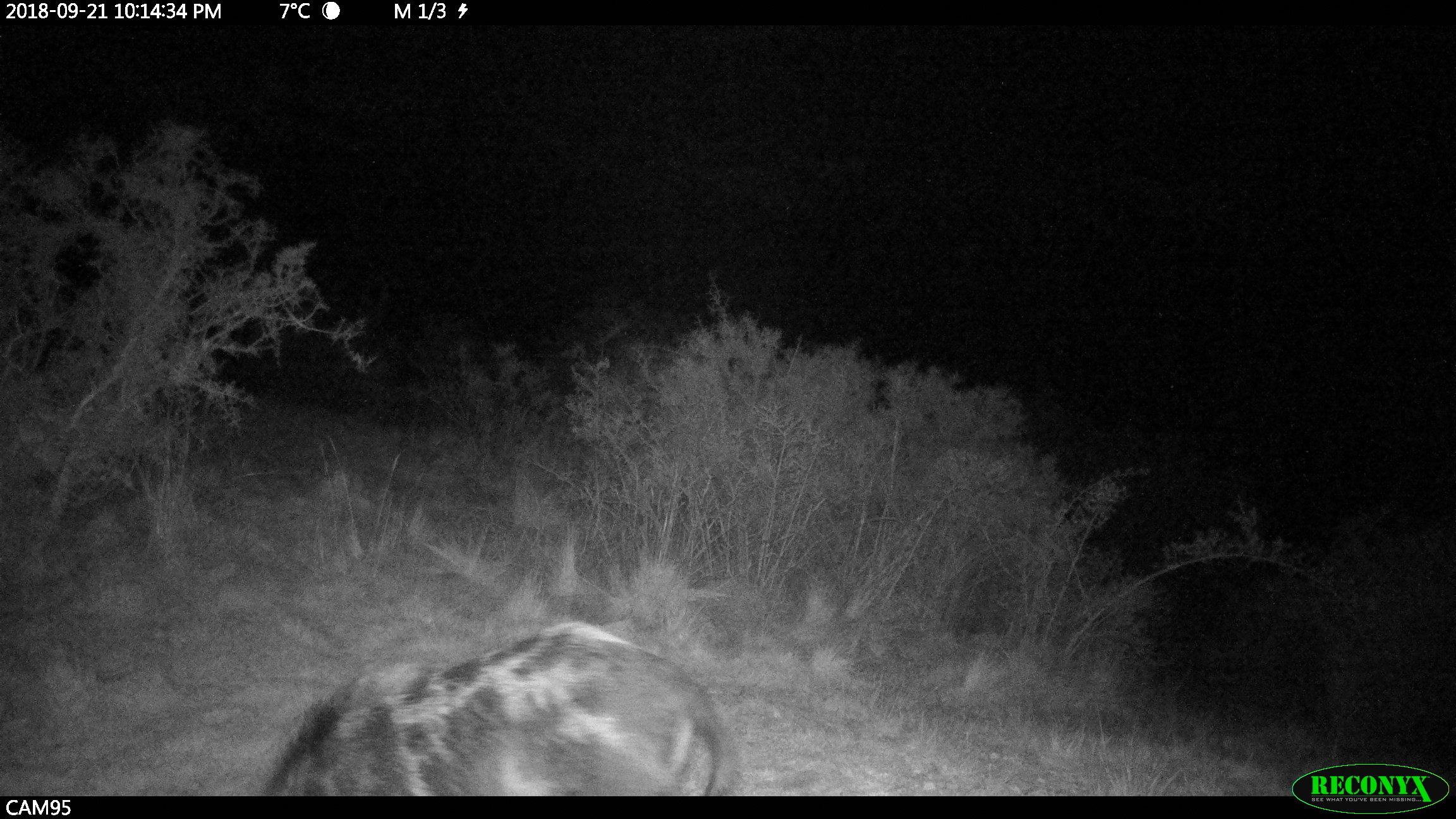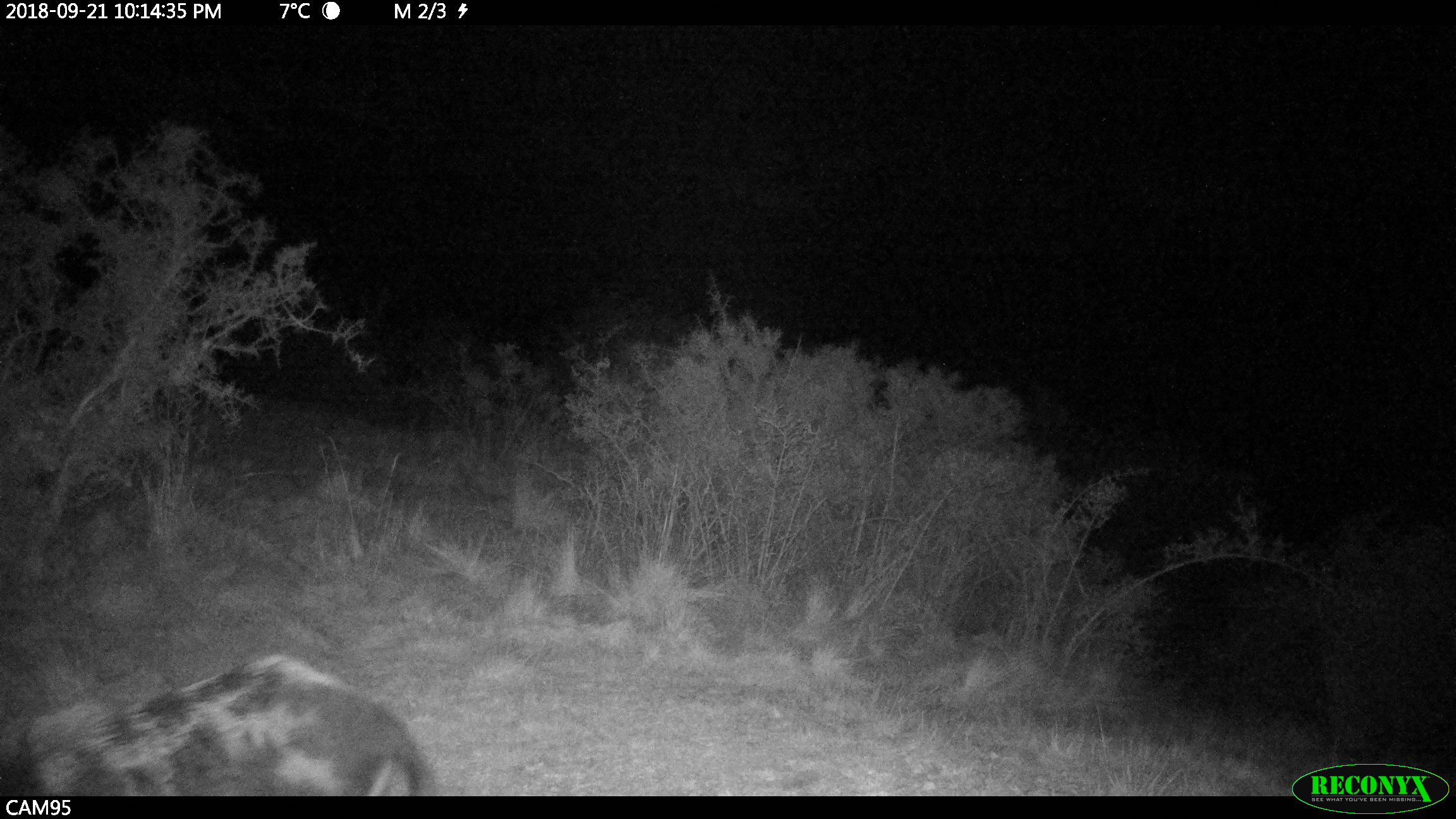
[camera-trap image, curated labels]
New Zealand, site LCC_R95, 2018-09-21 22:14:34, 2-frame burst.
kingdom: Animalia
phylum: Chordata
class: Mammalia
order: Artiodactyla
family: Suidae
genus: Sus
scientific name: Sus scrofa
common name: pig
Pig (Sus scrofa).